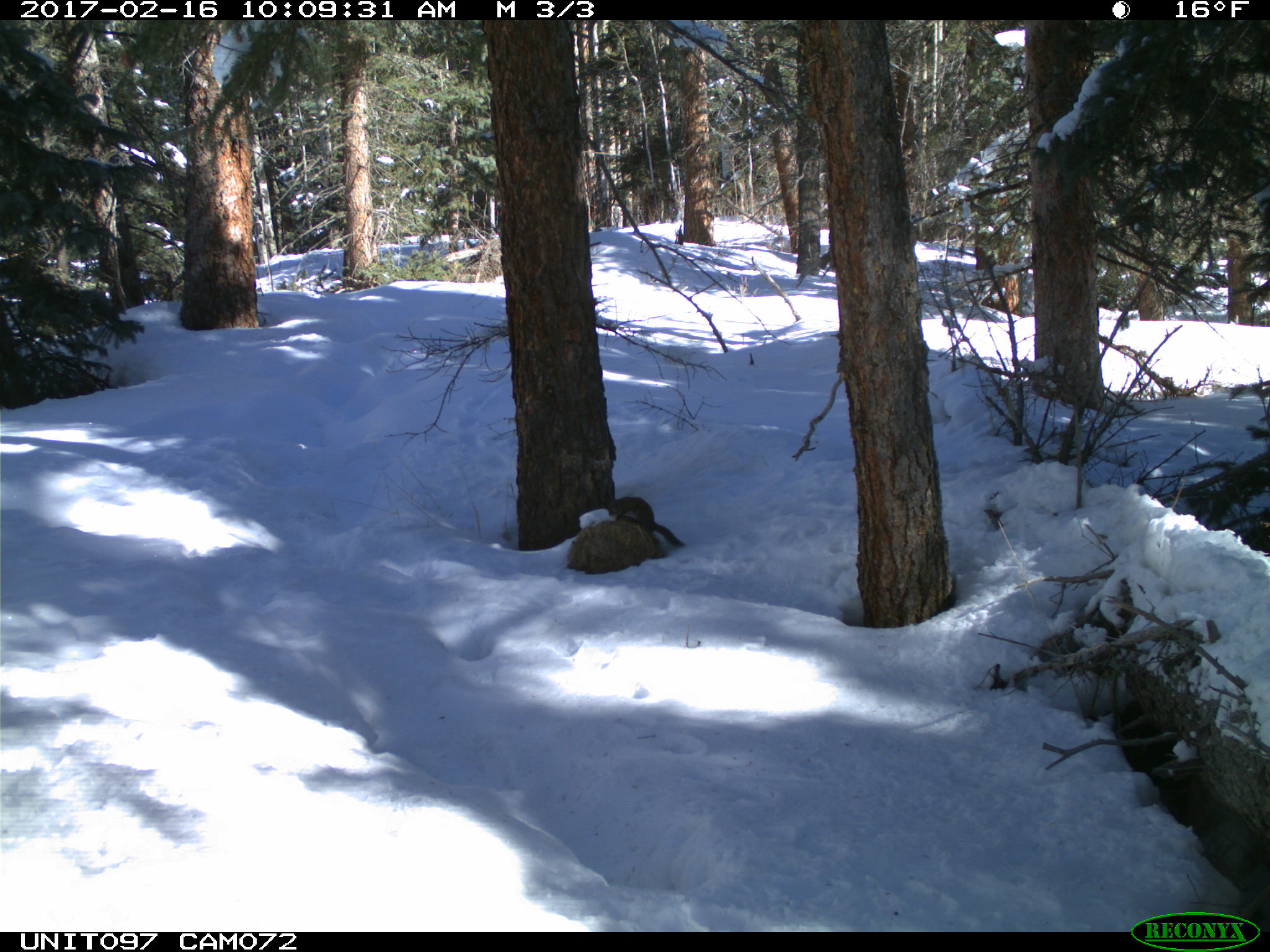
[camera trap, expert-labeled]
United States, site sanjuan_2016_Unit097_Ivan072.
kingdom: Animalia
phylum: Chordata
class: Mammalia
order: Rodentia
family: Sciuridae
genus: Tamiasciurus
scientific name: Tamiasciurus hudsonicus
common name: american red squirrel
Tamiasciurus hudsonicus (american red squirrel).